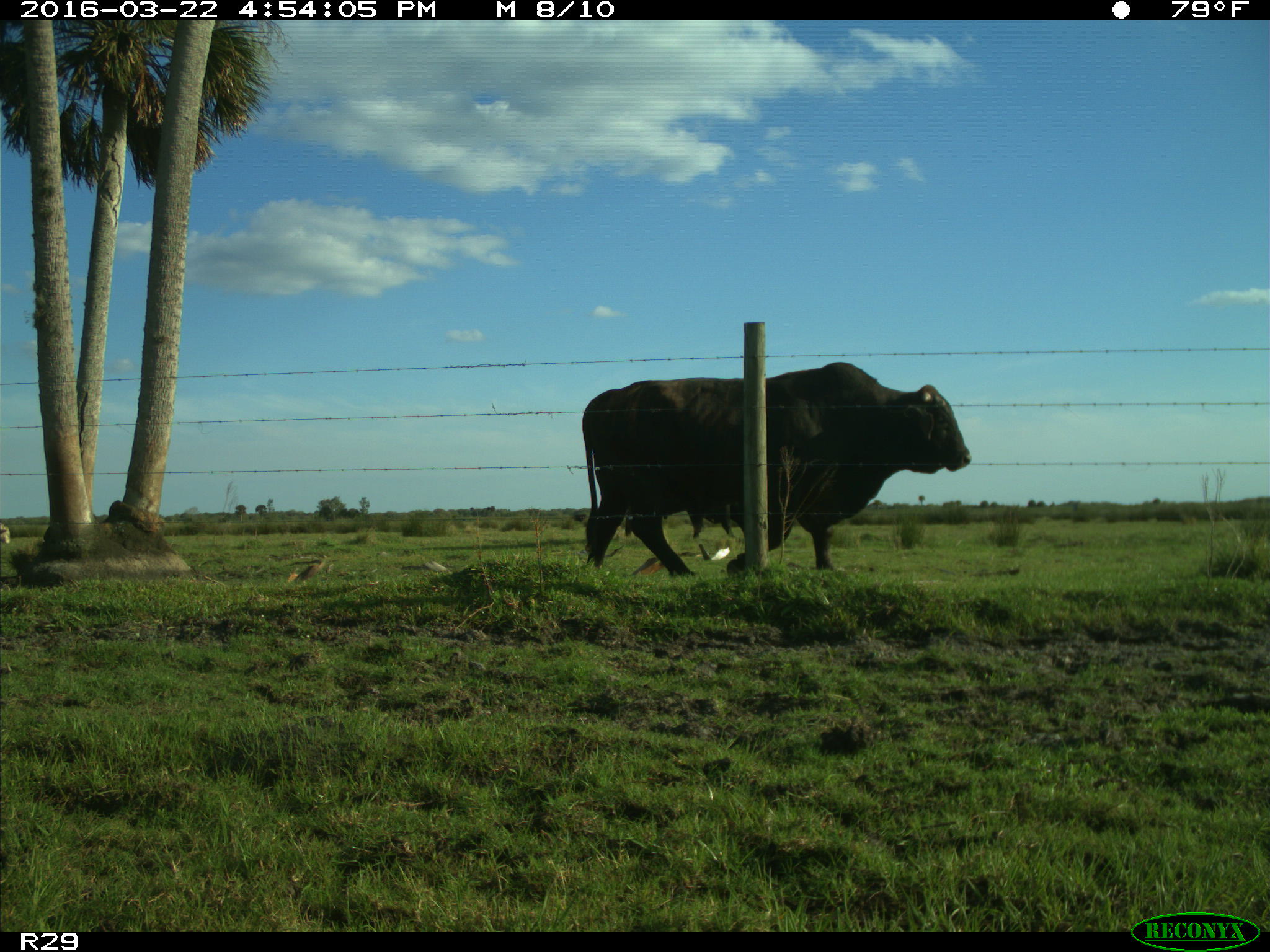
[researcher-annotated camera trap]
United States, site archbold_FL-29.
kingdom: Animalia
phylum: Chordata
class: Mammalia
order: Artiodactyla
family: Bovidae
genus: Bos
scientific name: Bos taurus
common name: domestic cow